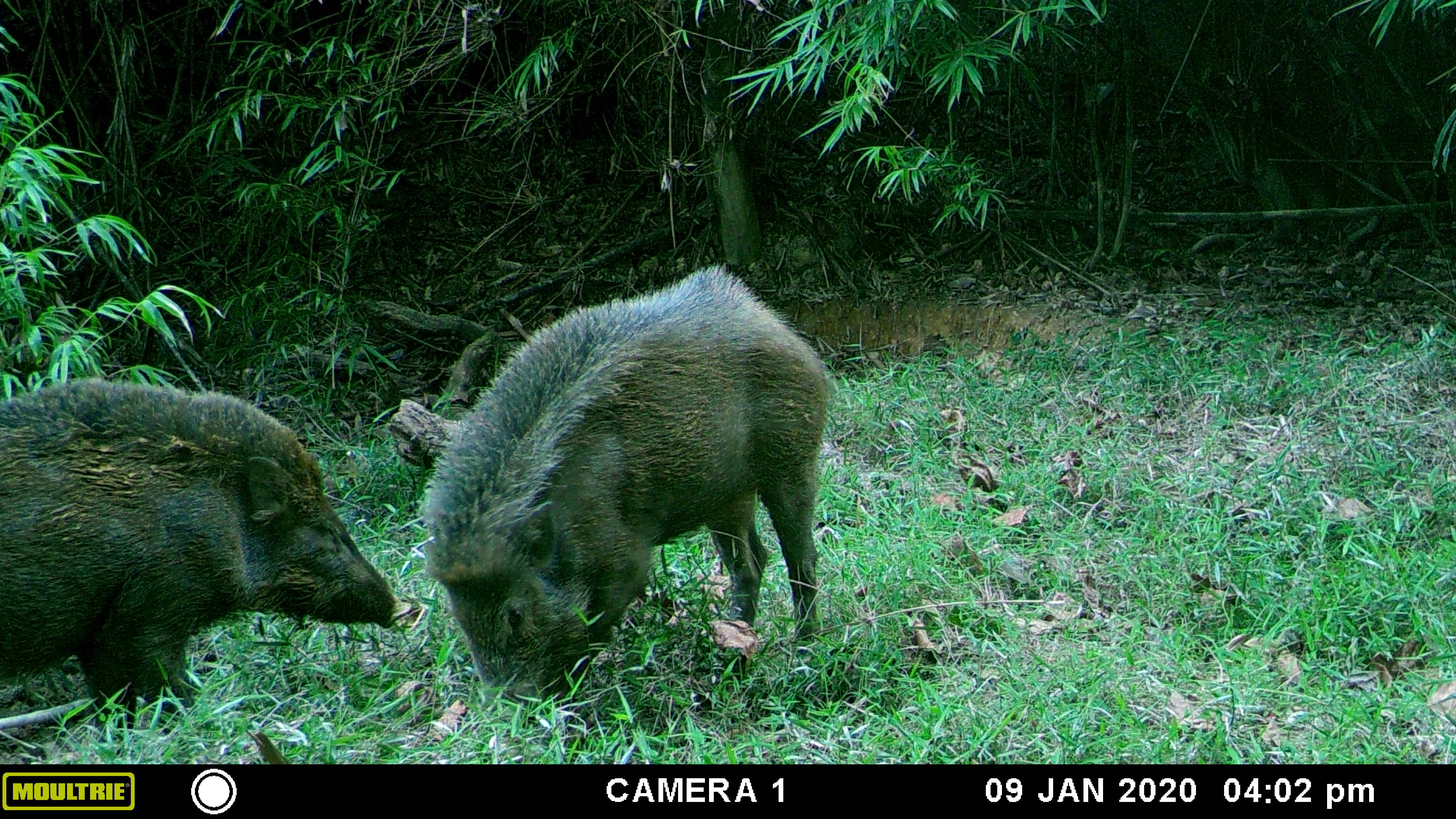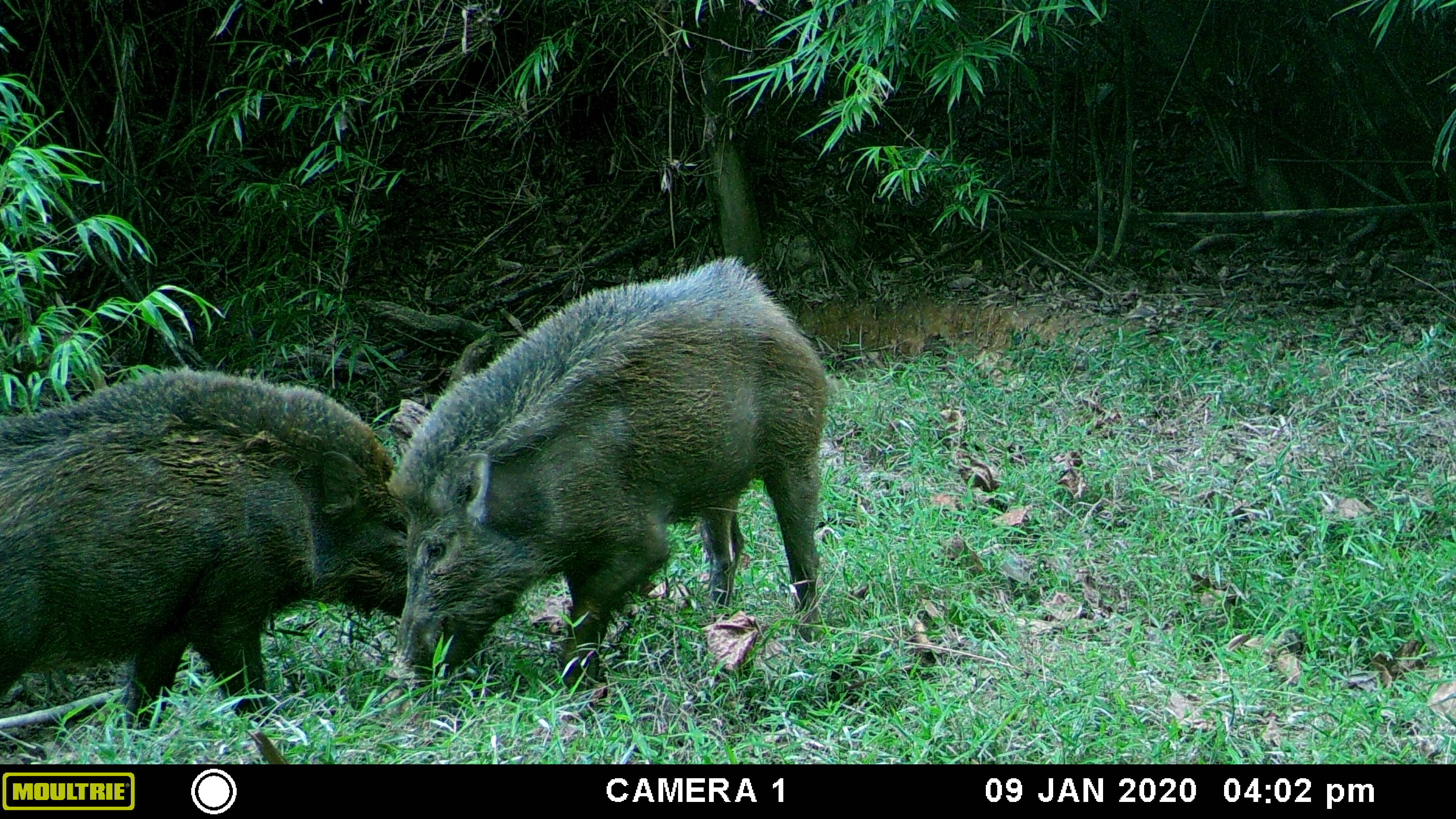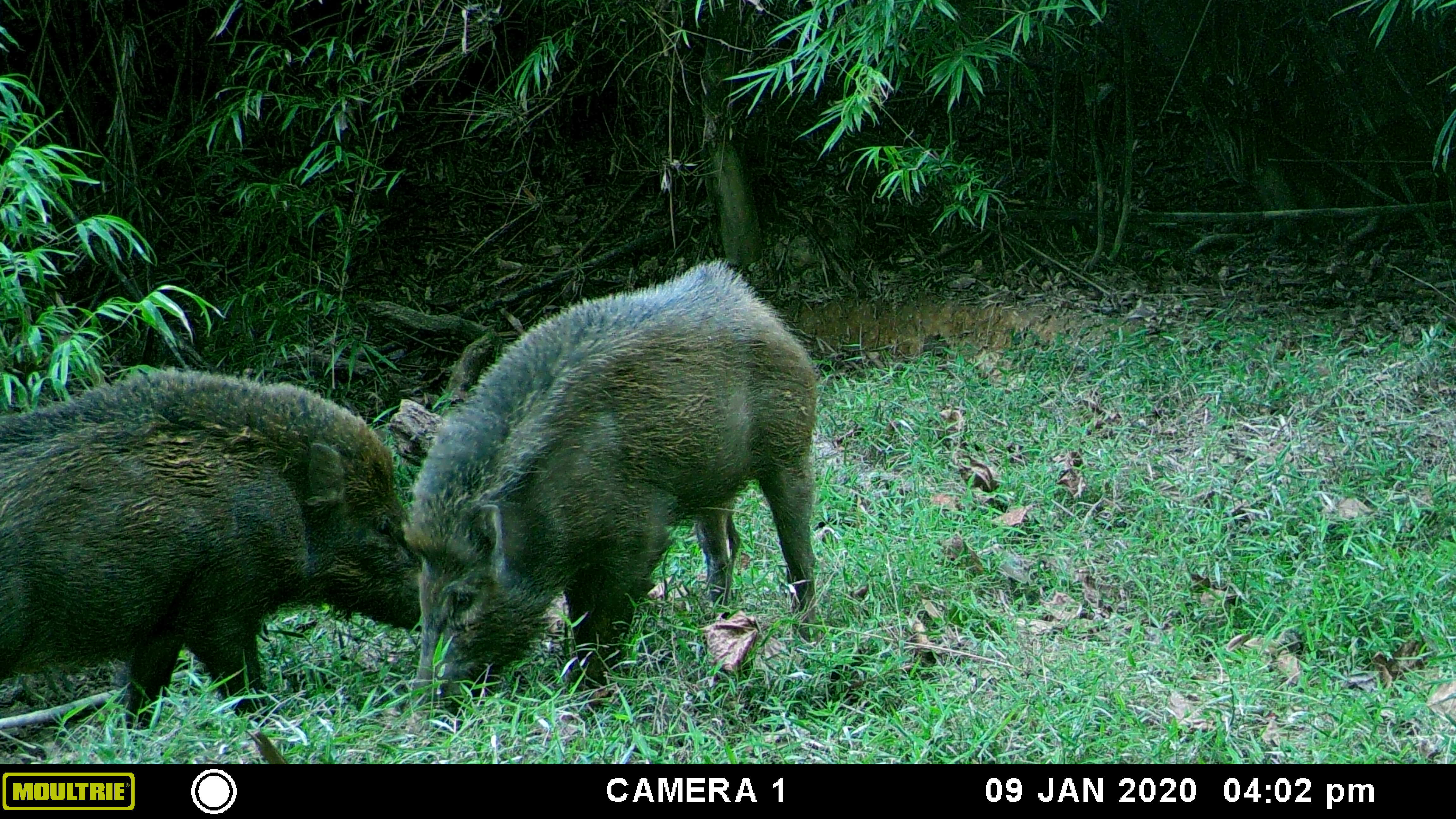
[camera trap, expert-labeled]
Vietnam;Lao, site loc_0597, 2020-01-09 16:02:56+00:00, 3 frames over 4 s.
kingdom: Animalia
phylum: Chordata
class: Mammalia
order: Artiodactyla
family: Suidae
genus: Sus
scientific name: Sus scrofa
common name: eurasian wild pig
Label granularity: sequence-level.